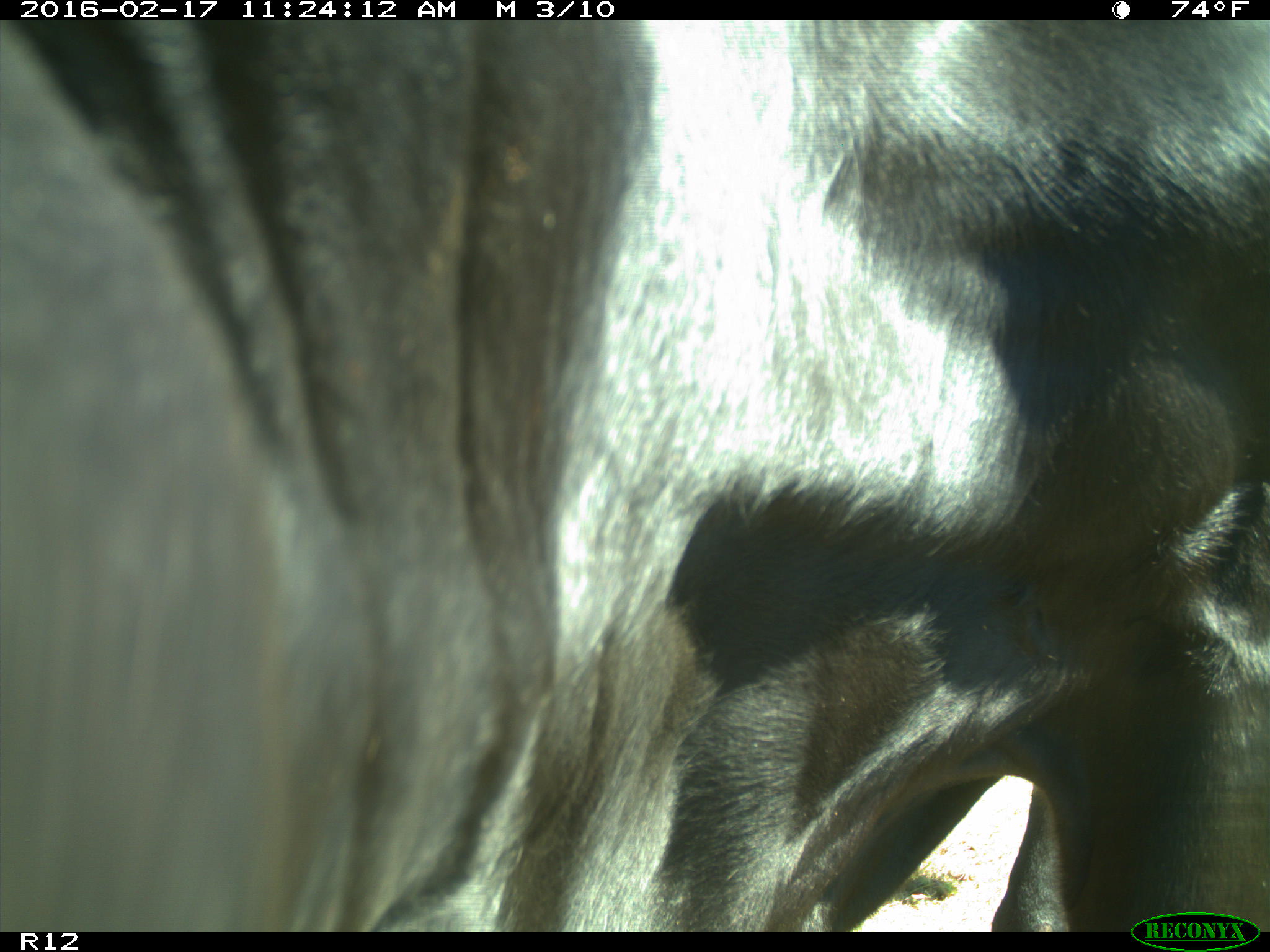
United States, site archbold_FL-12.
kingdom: Animalia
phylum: Chordata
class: Mammalia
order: Artiodactyla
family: Bovidae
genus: Bos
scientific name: Bos taurus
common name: domestic cow